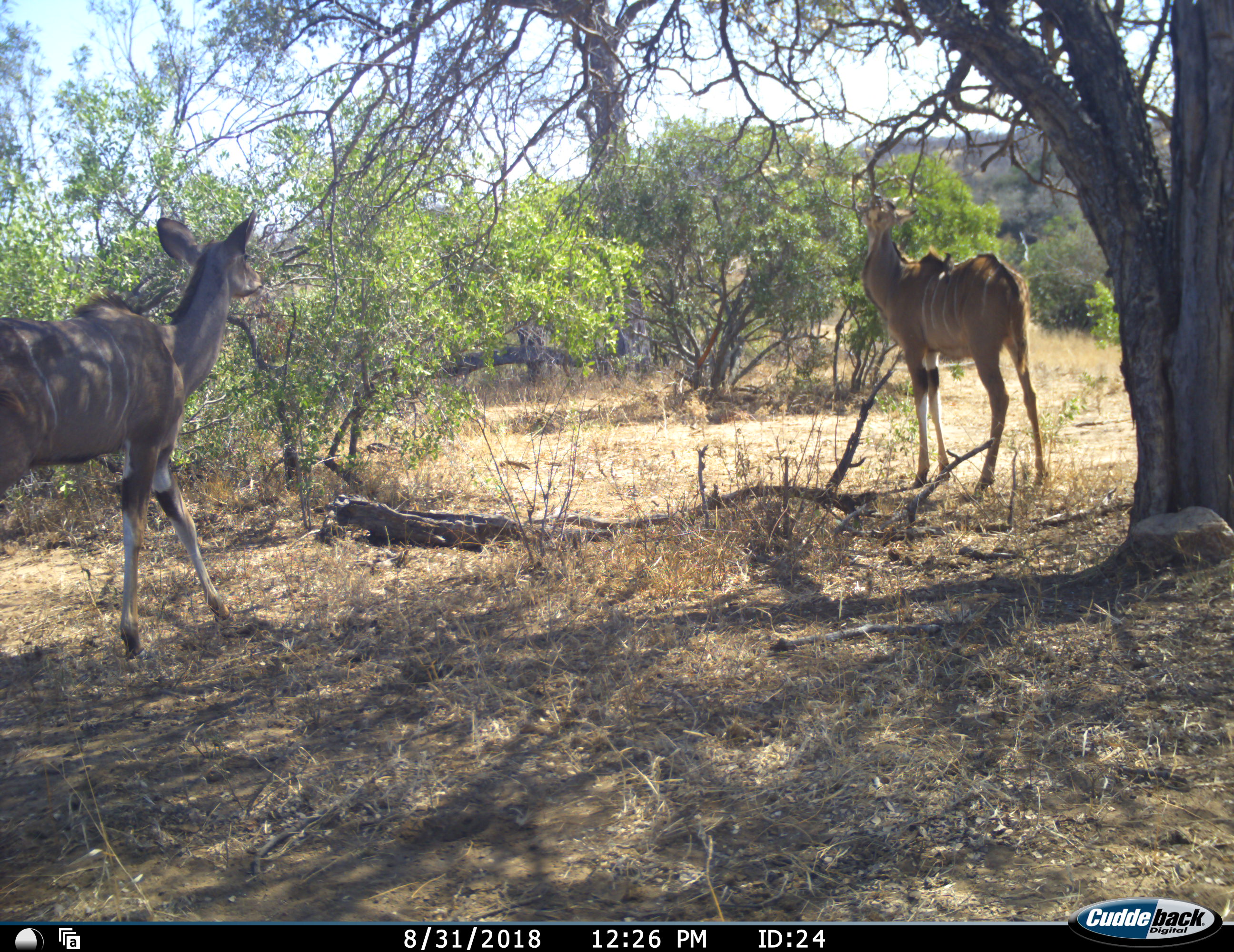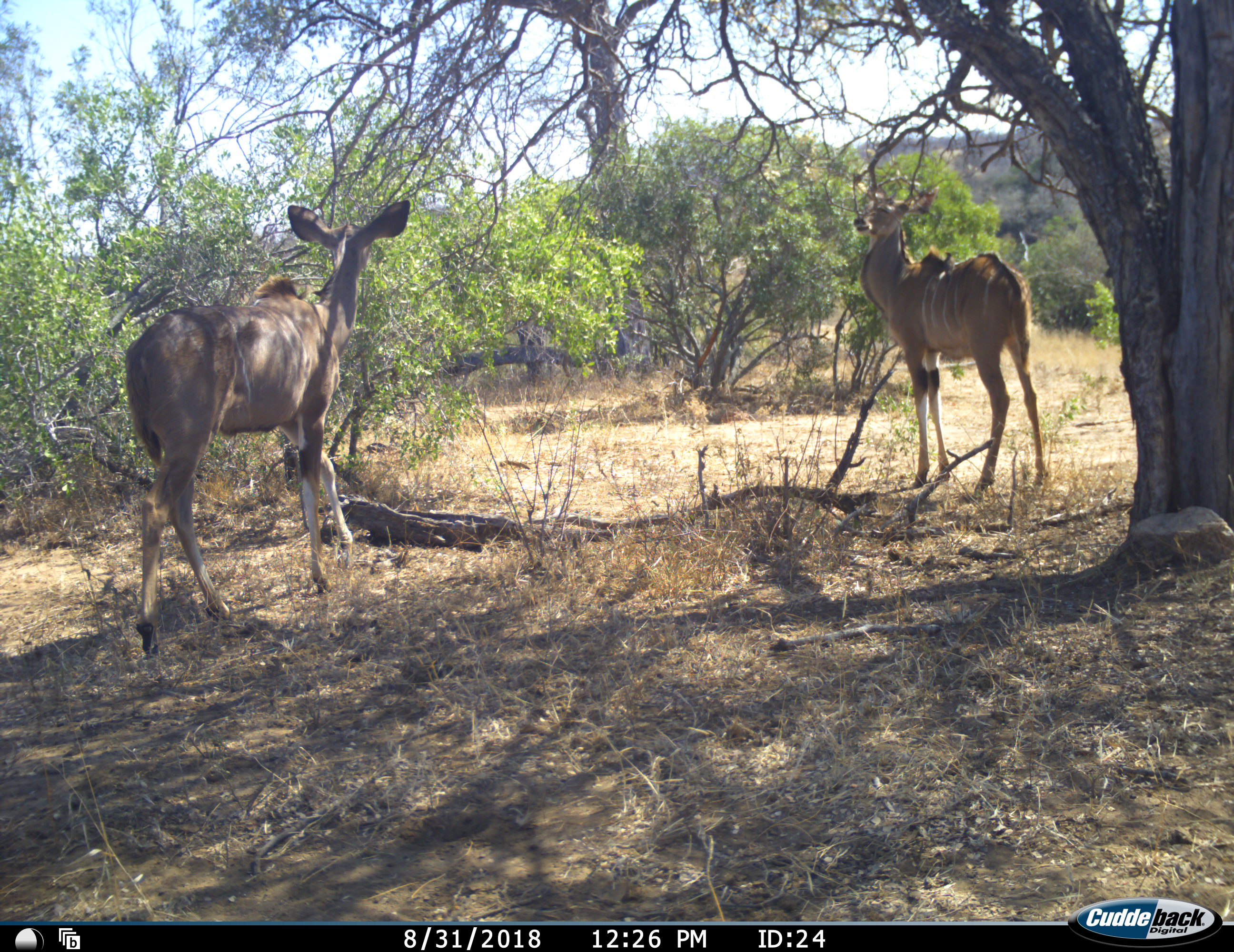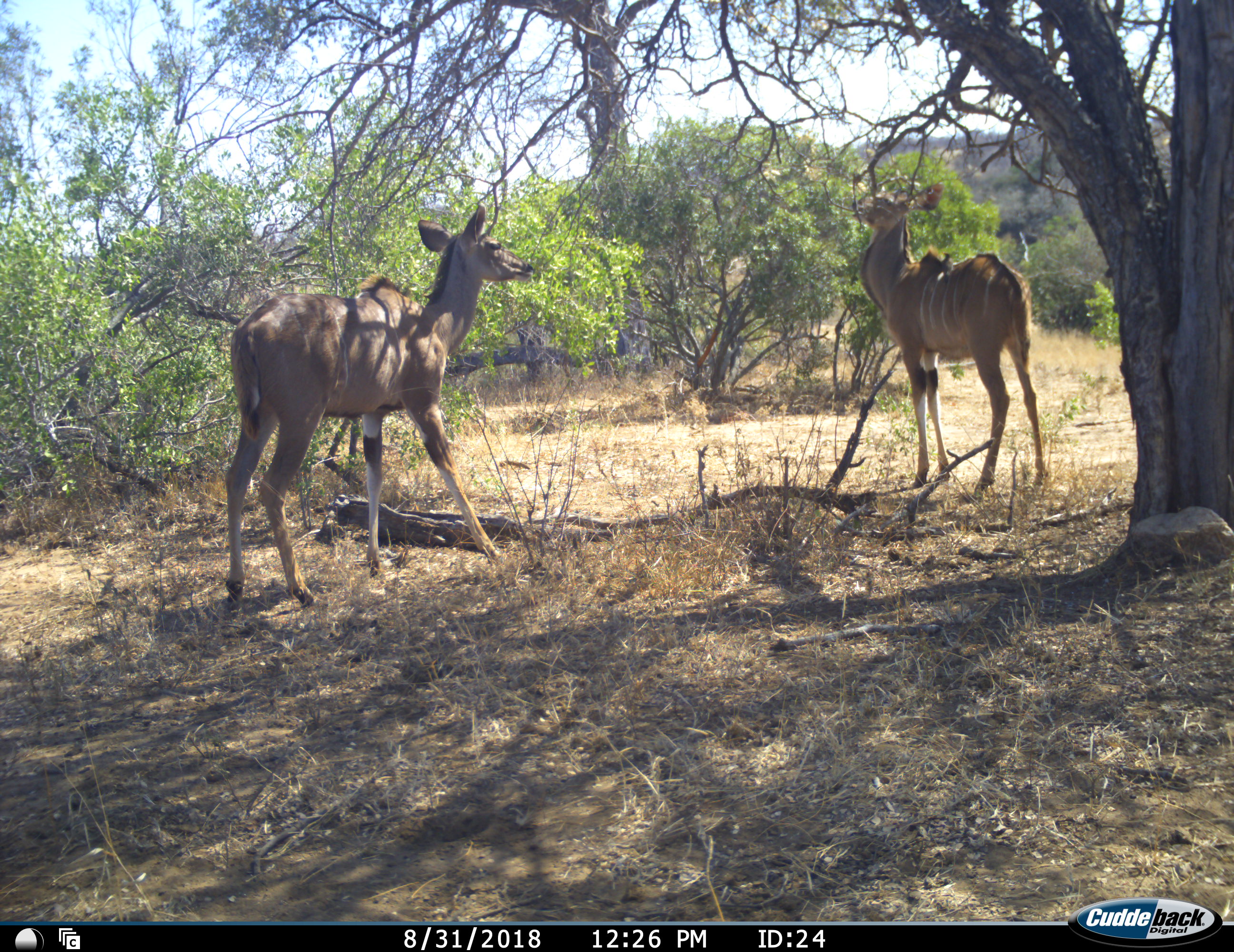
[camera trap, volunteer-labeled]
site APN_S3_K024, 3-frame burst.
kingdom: Animalia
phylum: Chordata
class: Mammalia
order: Artiodactyla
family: Bovidae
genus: Tragelaphus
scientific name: Tragelaphus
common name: kudu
Kudu (Tragelaphus), count 2. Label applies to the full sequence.